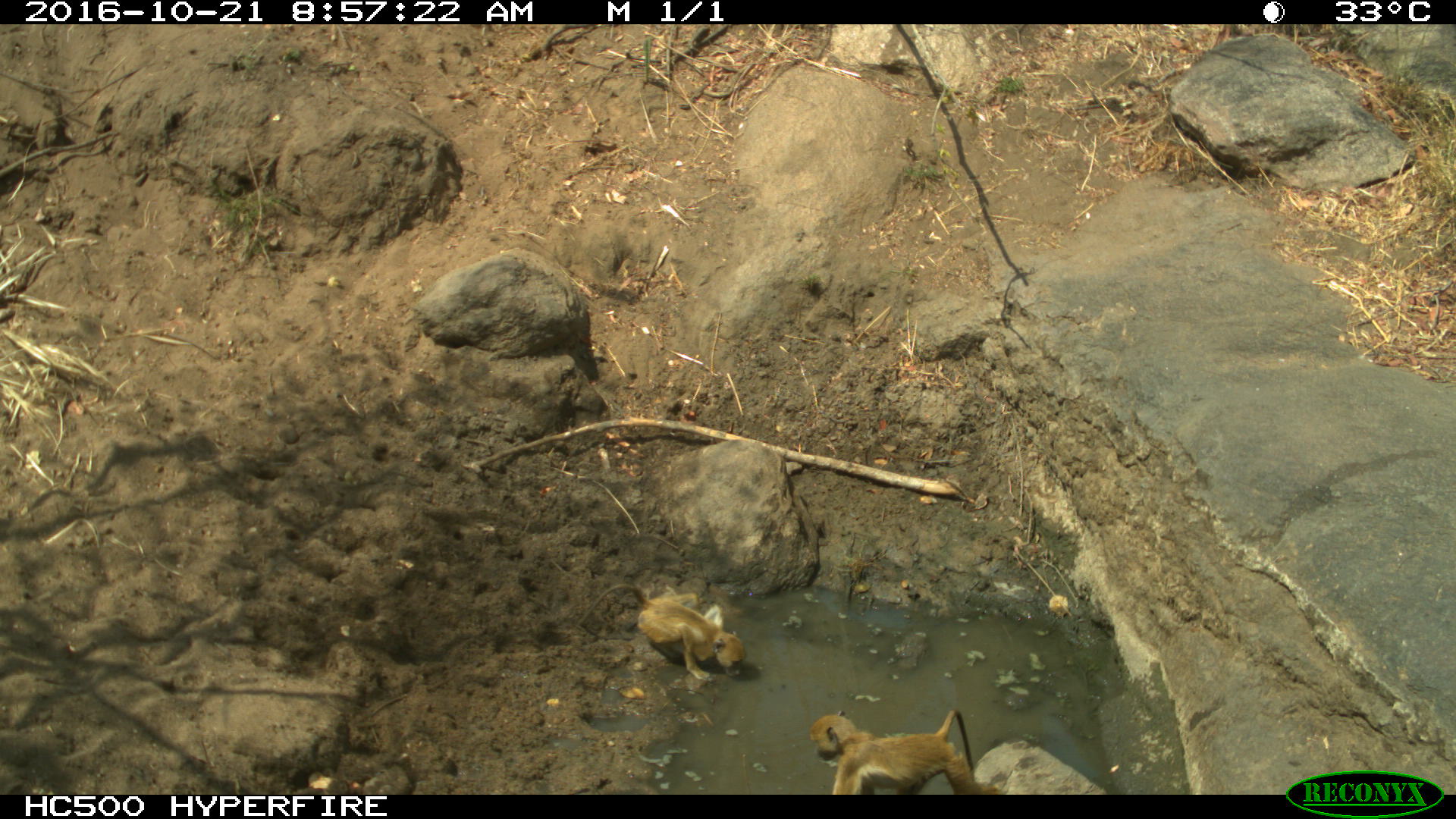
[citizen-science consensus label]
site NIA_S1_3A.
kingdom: Animalia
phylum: Chordata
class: Mammalia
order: Primates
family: Cercopithecidae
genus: Papio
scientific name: Papio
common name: baboon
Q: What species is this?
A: Baboon (Papio).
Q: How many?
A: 2.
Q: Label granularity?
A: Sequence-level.